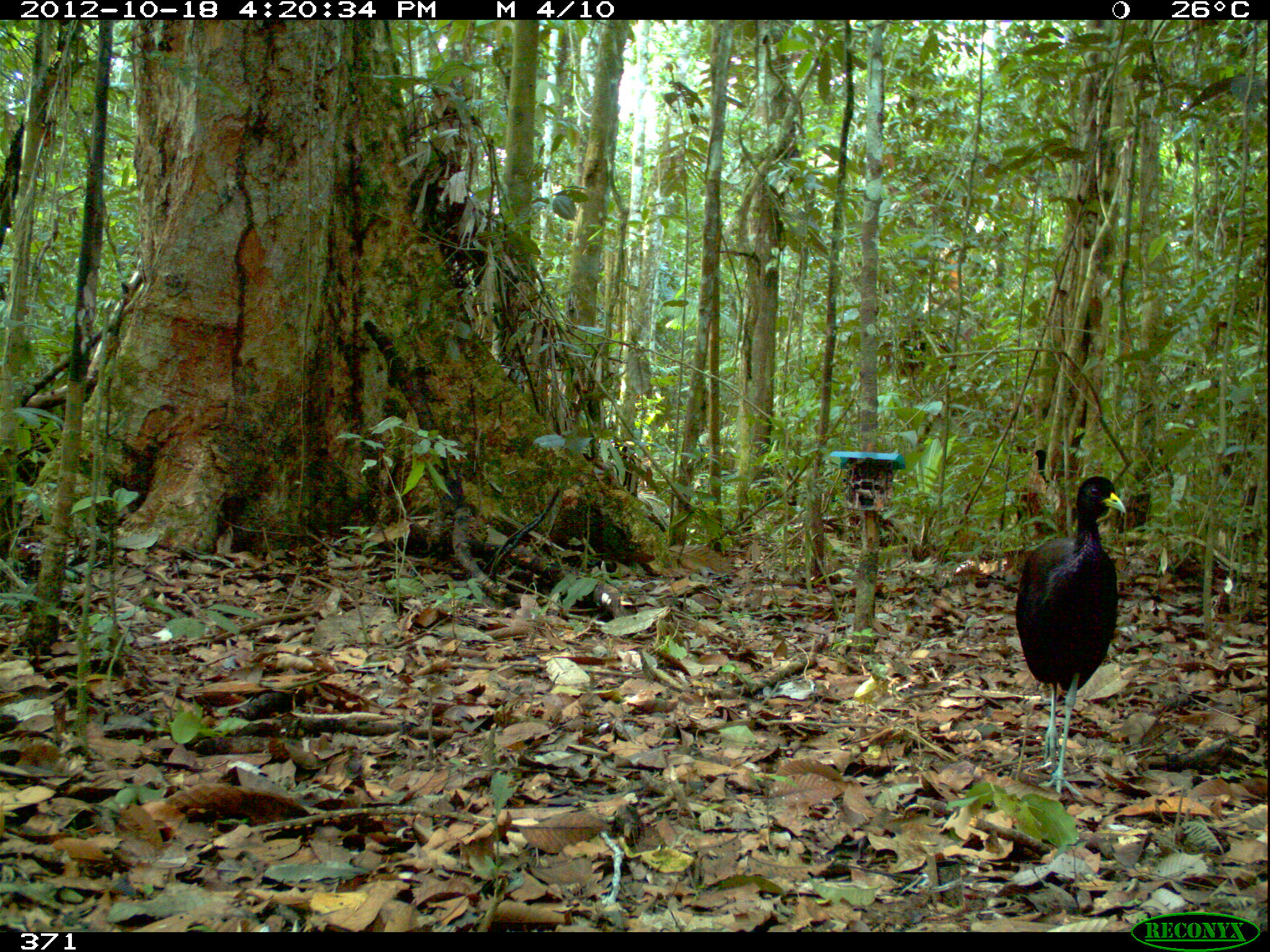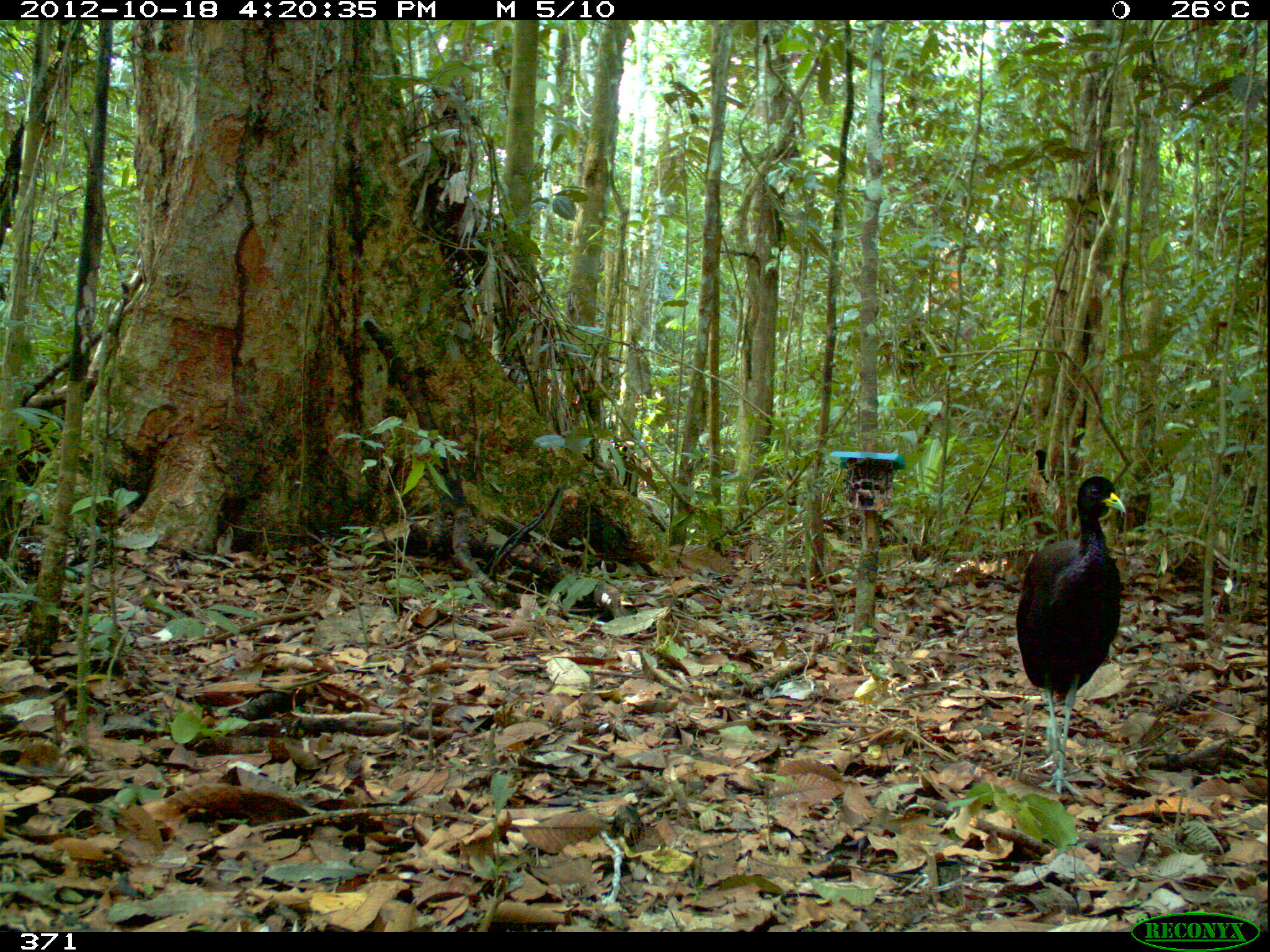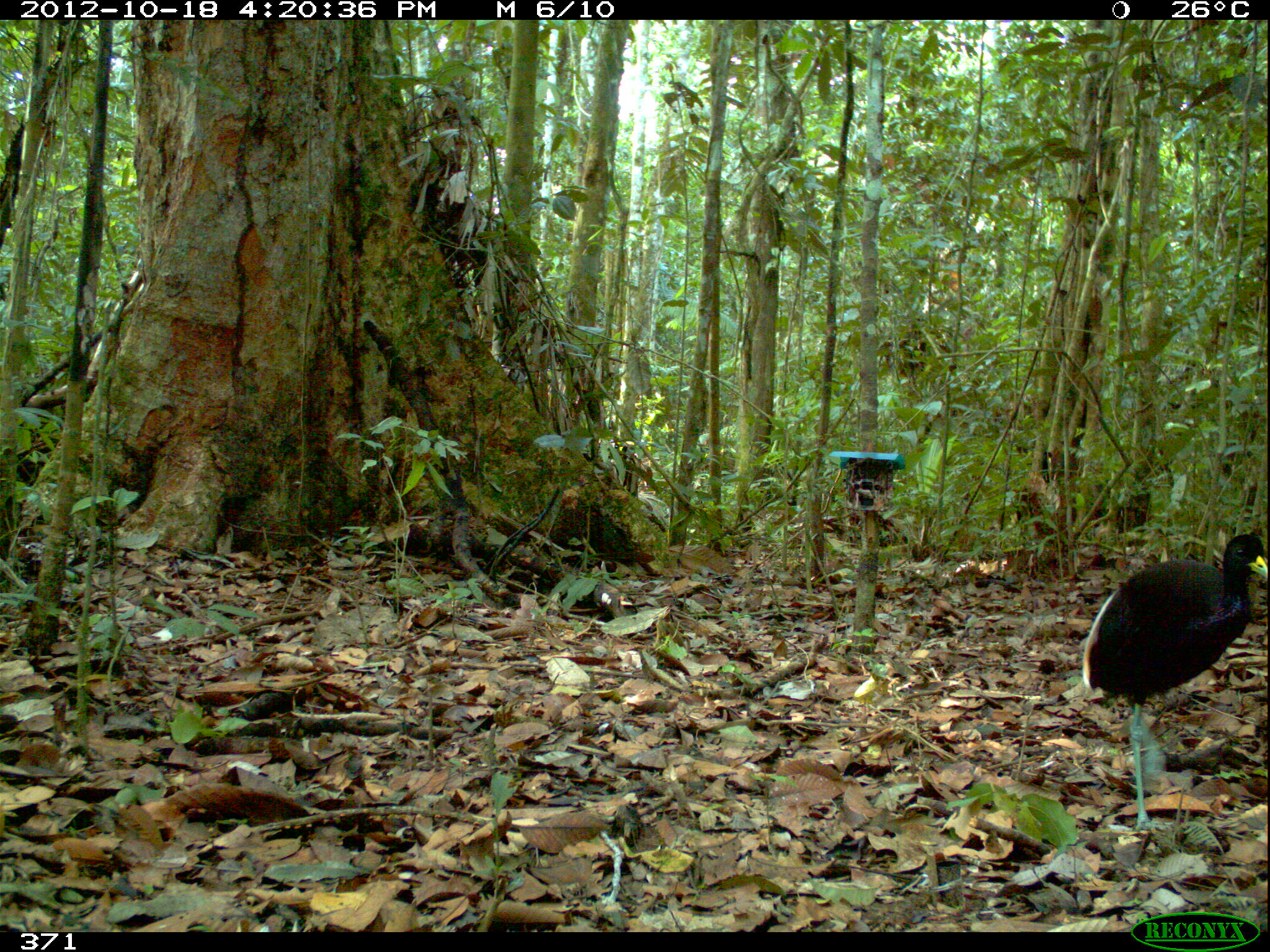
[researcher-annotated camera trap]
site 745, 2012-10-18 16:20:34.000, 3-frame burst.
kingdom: Animalia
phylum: Chordata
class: Aves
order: Gruiformes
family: Psophiidae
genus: Psophia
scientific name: Psophia leucoptera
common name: pale-winged trumpeter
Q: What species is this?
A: Psophia leucoptera (pale-winged trumpeter).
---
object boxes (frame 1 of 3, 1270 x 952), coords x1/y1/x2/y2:
psophia leucoptera: 1014/474/1125/797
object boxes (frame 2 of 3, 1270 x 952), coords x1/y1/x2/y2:
psophia leucoptera: 1015/475/1125/796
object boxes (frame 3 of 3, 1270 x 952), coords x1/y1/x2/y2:
psophia leucoptera: 1081/532/1269/833